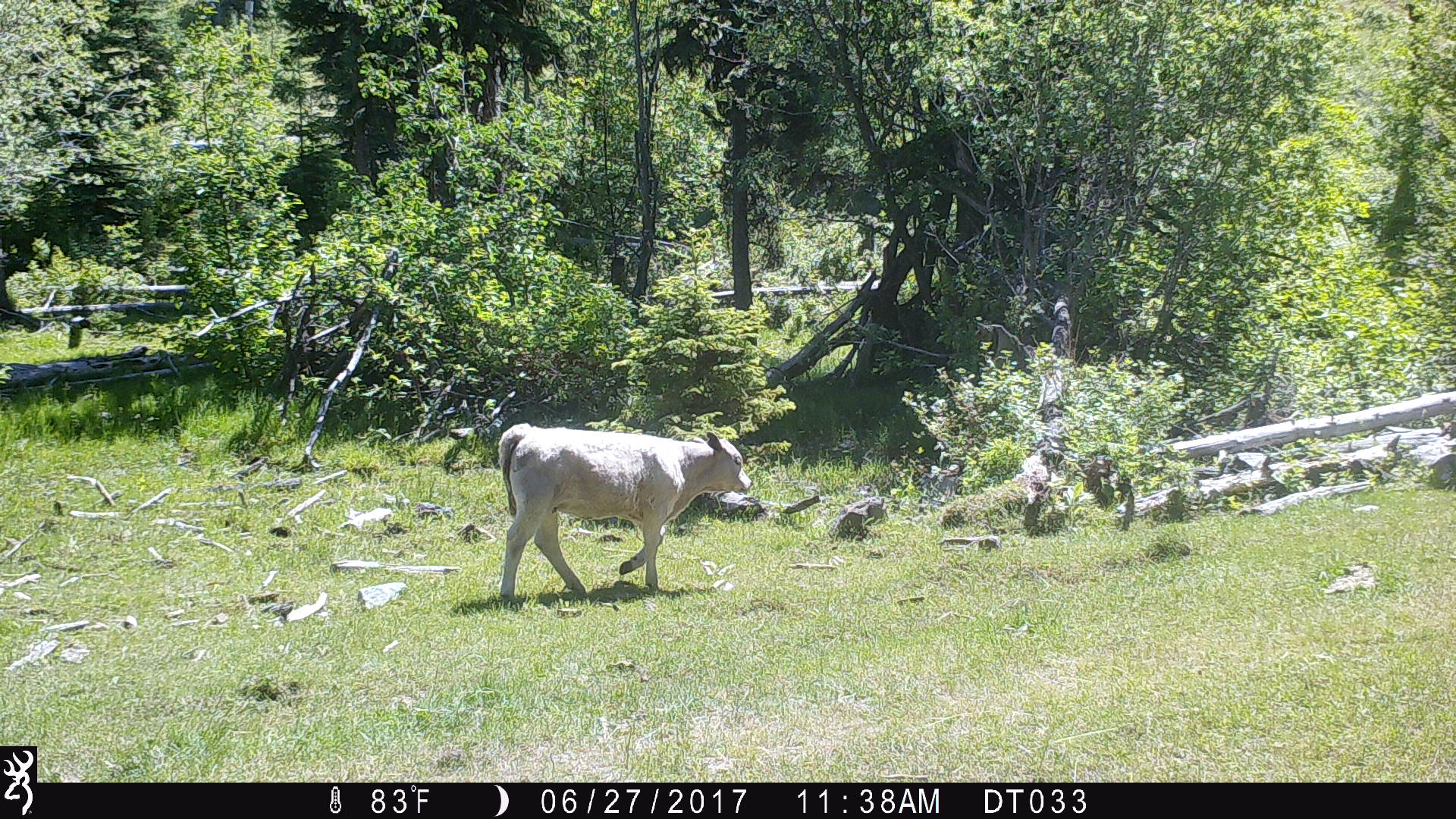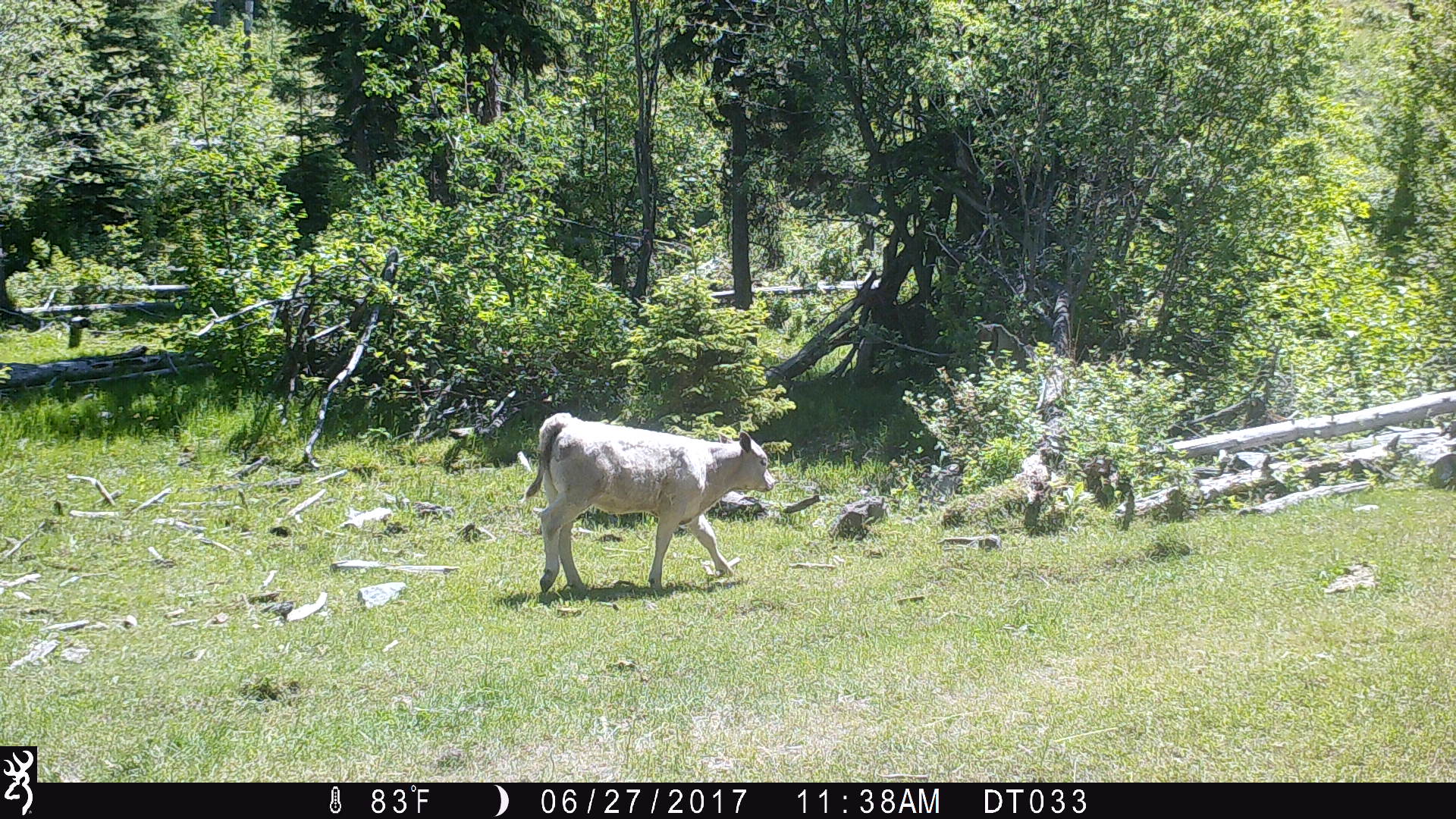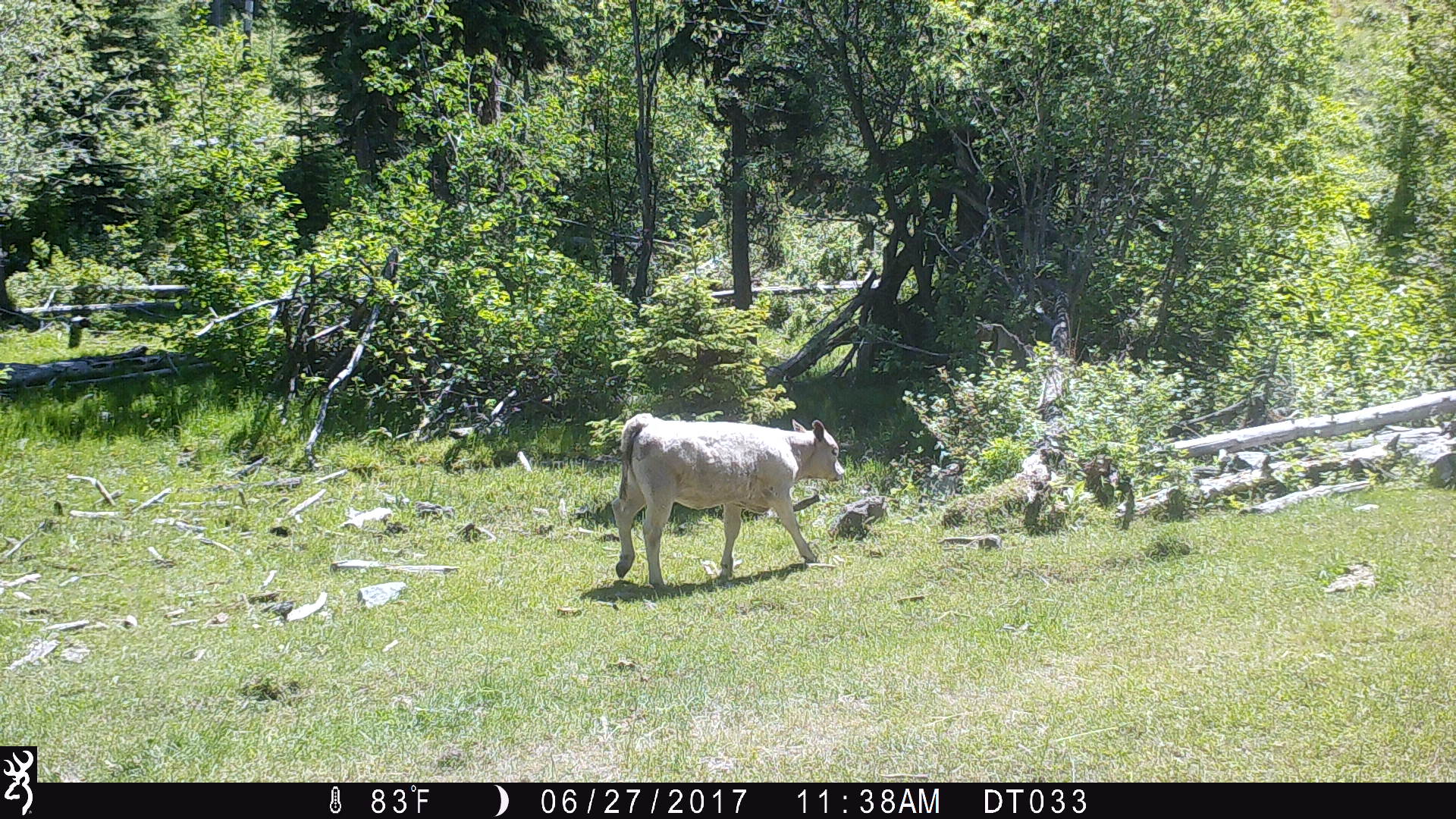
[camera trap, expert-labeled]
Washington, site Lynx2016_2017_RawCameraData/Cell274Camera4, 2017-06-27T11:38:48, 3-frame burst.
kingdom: Animalia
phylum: Chordata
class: Mammalia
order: Artiodactyla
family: Bovidae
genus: Bos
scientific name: Bos taurus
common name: domestic cattle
Domestic cattle (Bos taurus). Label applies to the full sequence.